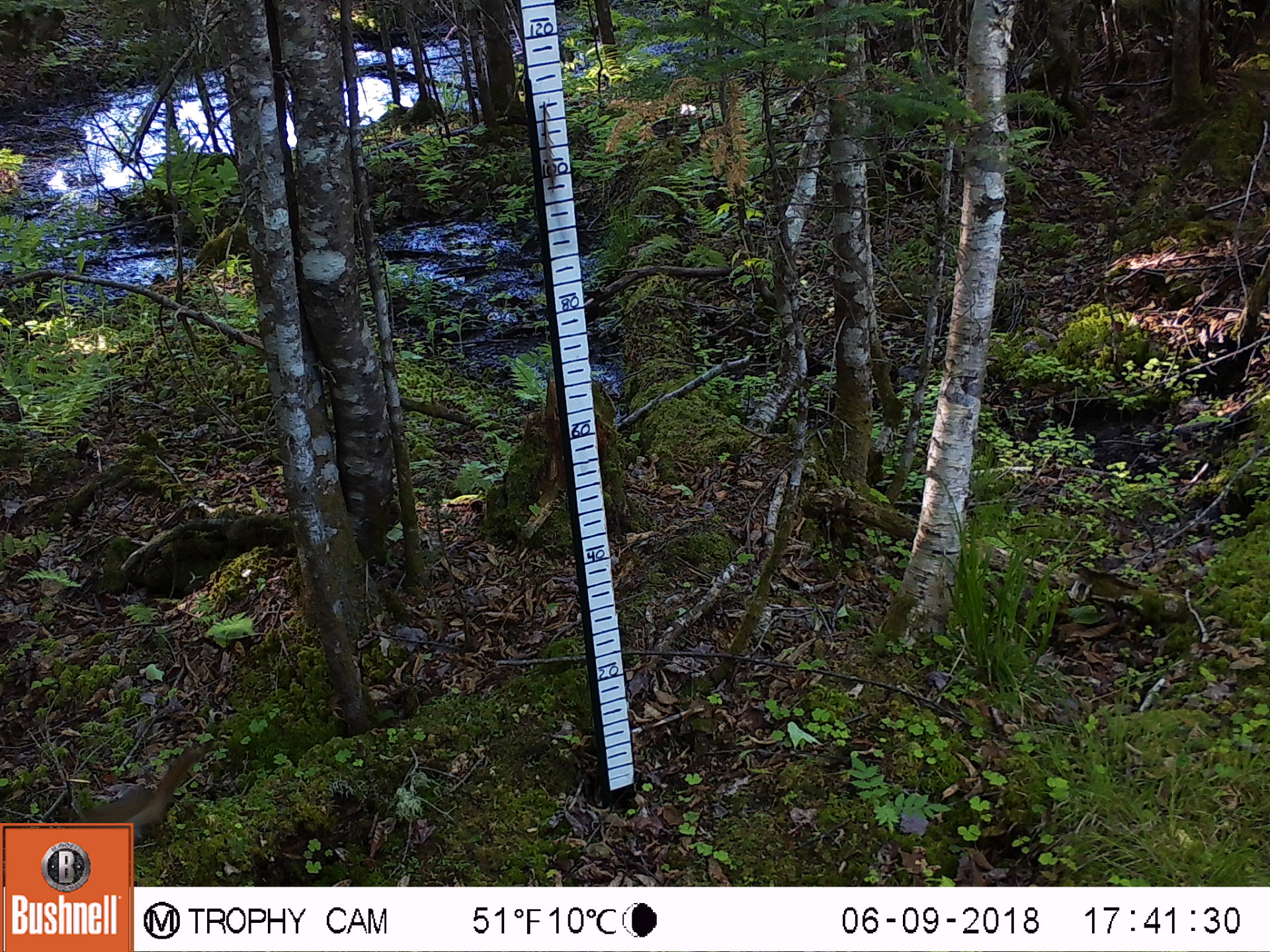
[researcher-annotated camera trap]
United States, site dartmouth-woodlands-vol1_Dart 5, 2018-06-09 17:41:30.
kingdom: Animalia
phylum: Chordata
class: Mammalia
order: Rodentia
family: Sciuridae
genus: Tamiasciurus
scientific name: Tamiasciurus hudsonicus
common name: red squirrel